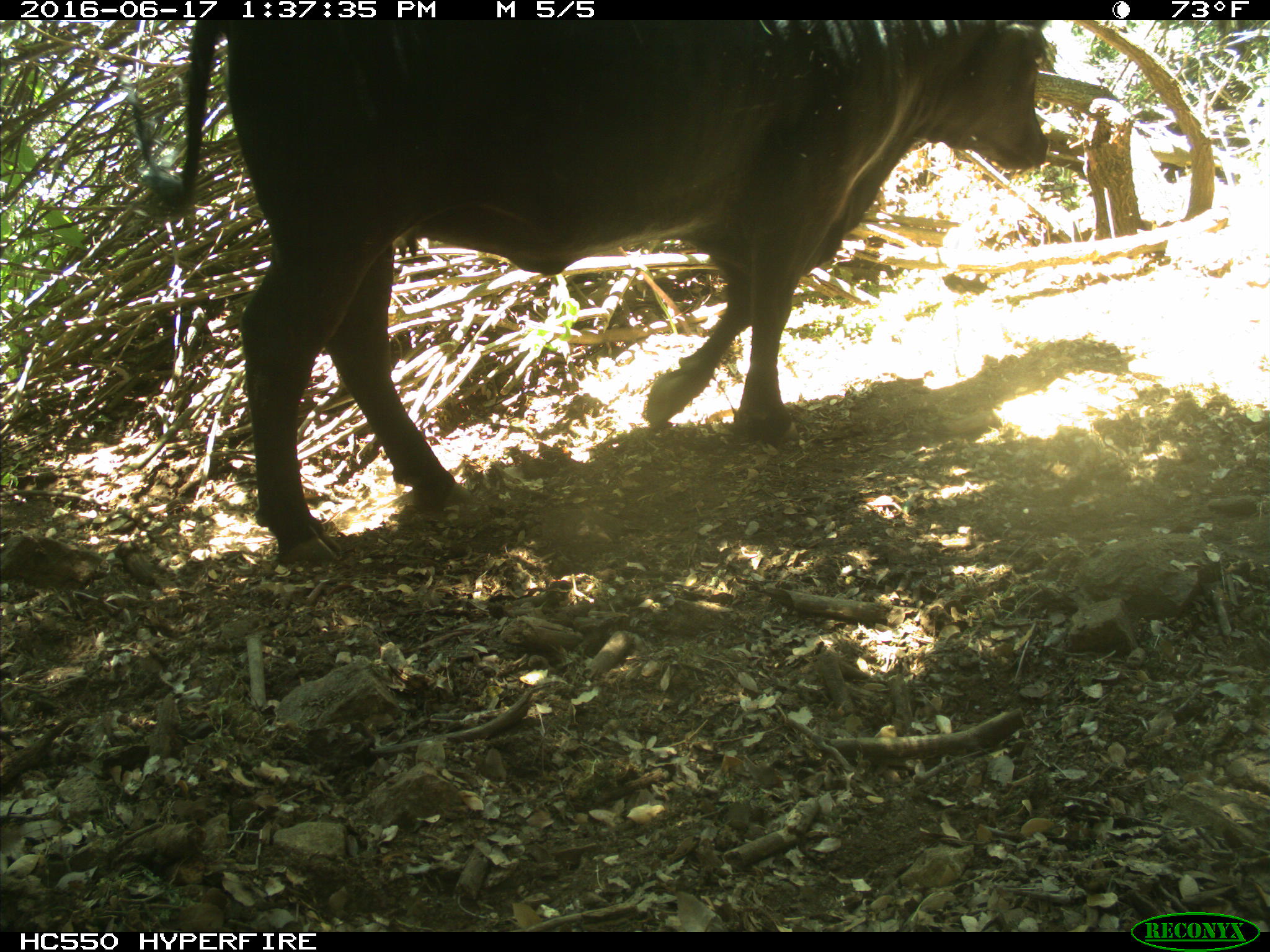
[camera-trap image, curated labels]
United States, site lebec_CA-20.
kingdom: Animalia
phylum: Chordata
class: Mammalia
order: Artiodactyla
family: Bovidae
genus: Bos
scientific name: Bos taurus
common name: domestic cow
Bos taurus (domestic cow).